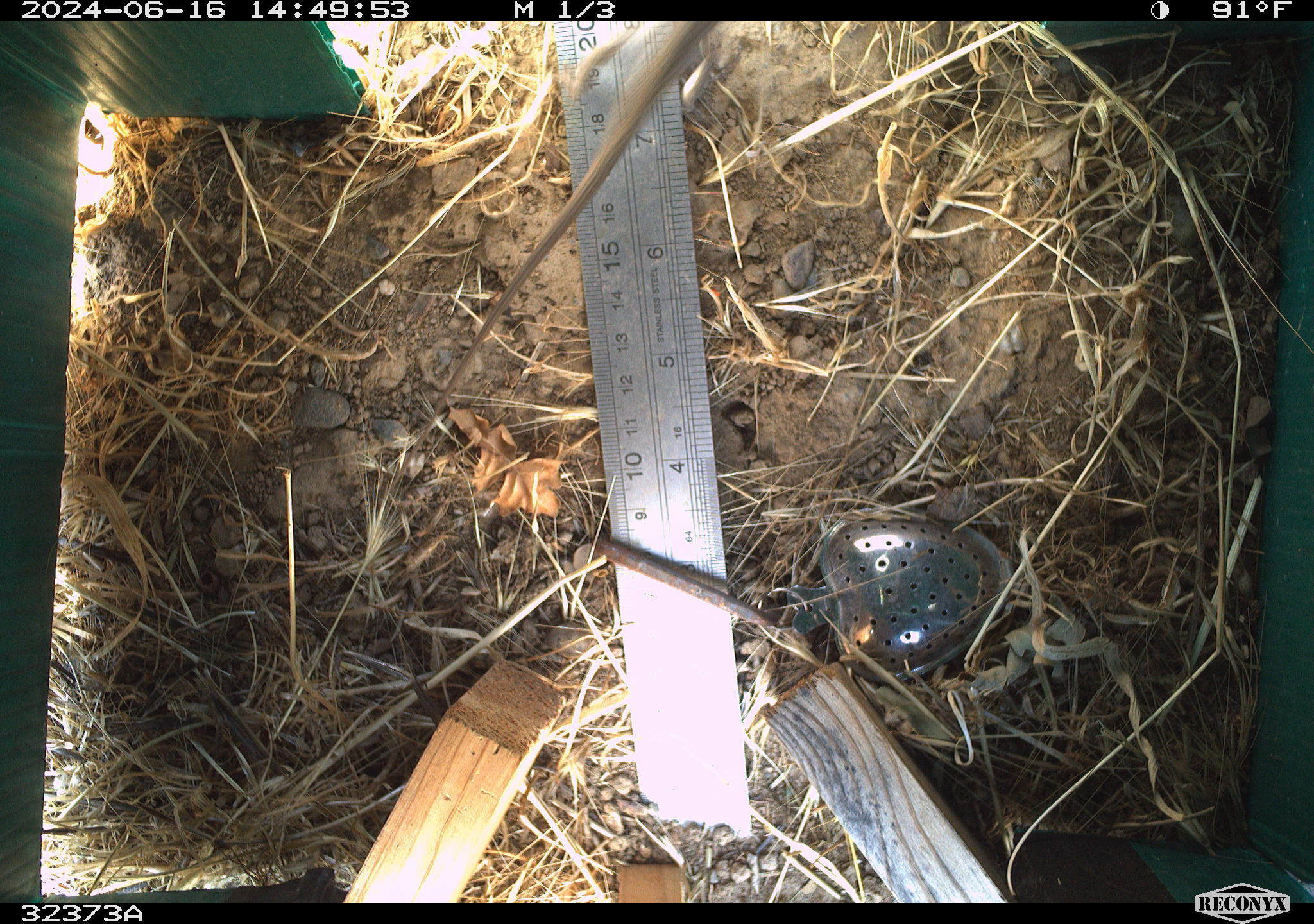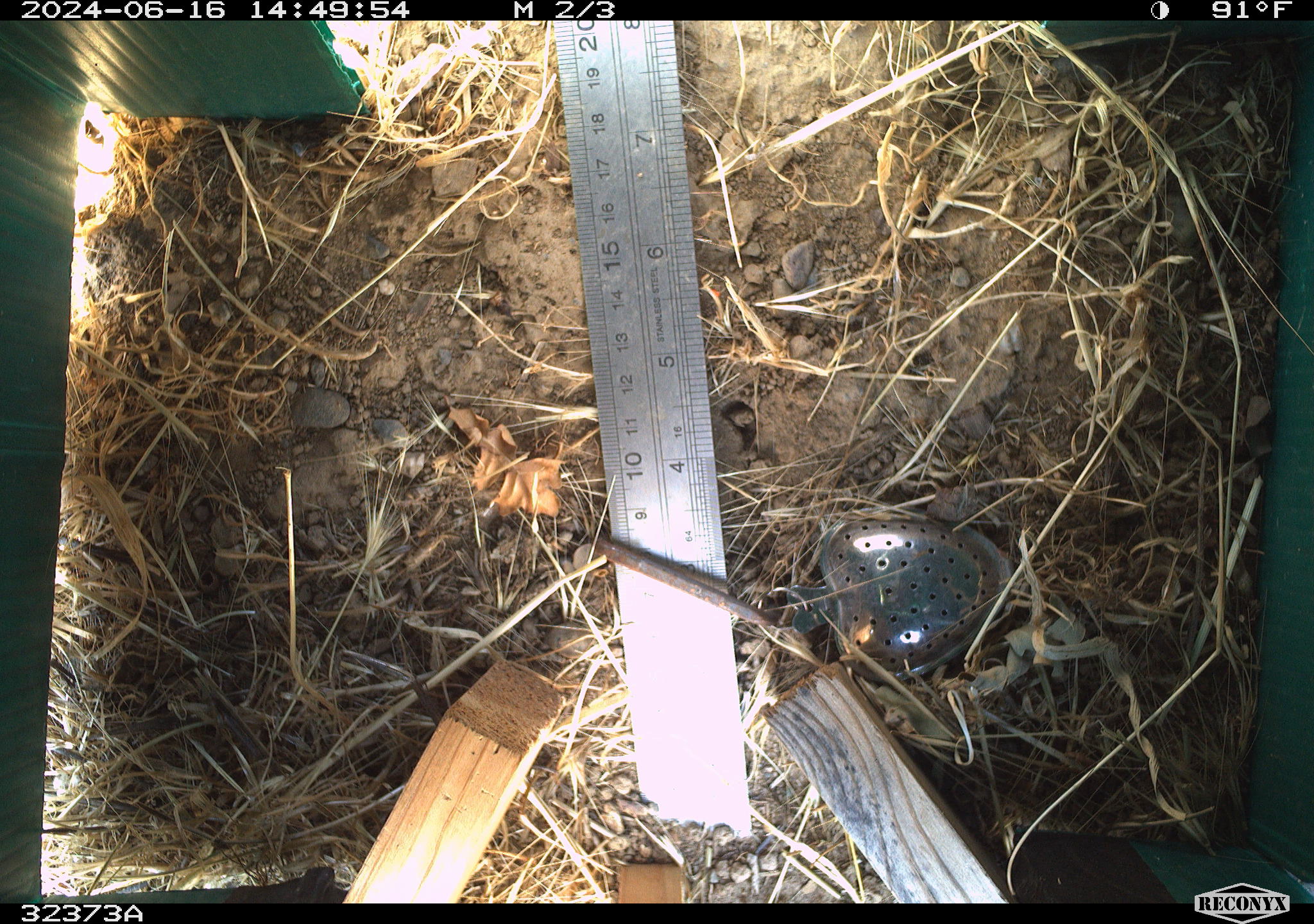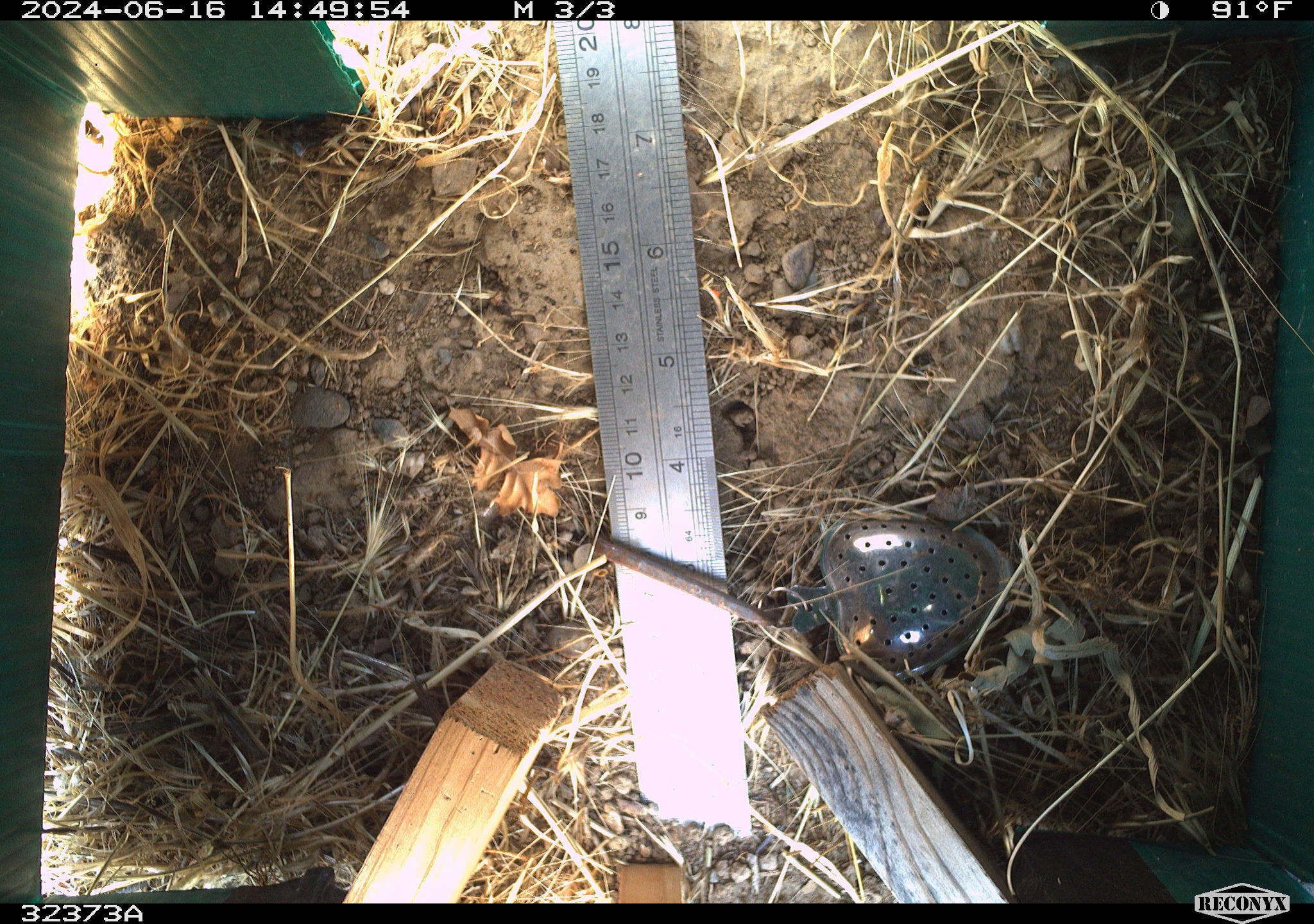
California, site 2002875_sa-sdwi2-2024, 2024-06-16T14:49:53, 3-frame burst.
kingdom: Animalia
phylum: Chordata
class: Reptilia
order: Squamata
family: Phrynosomatidae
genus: Sceloporus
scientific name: Sceloporus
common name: spiny lizards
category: sceloporus species